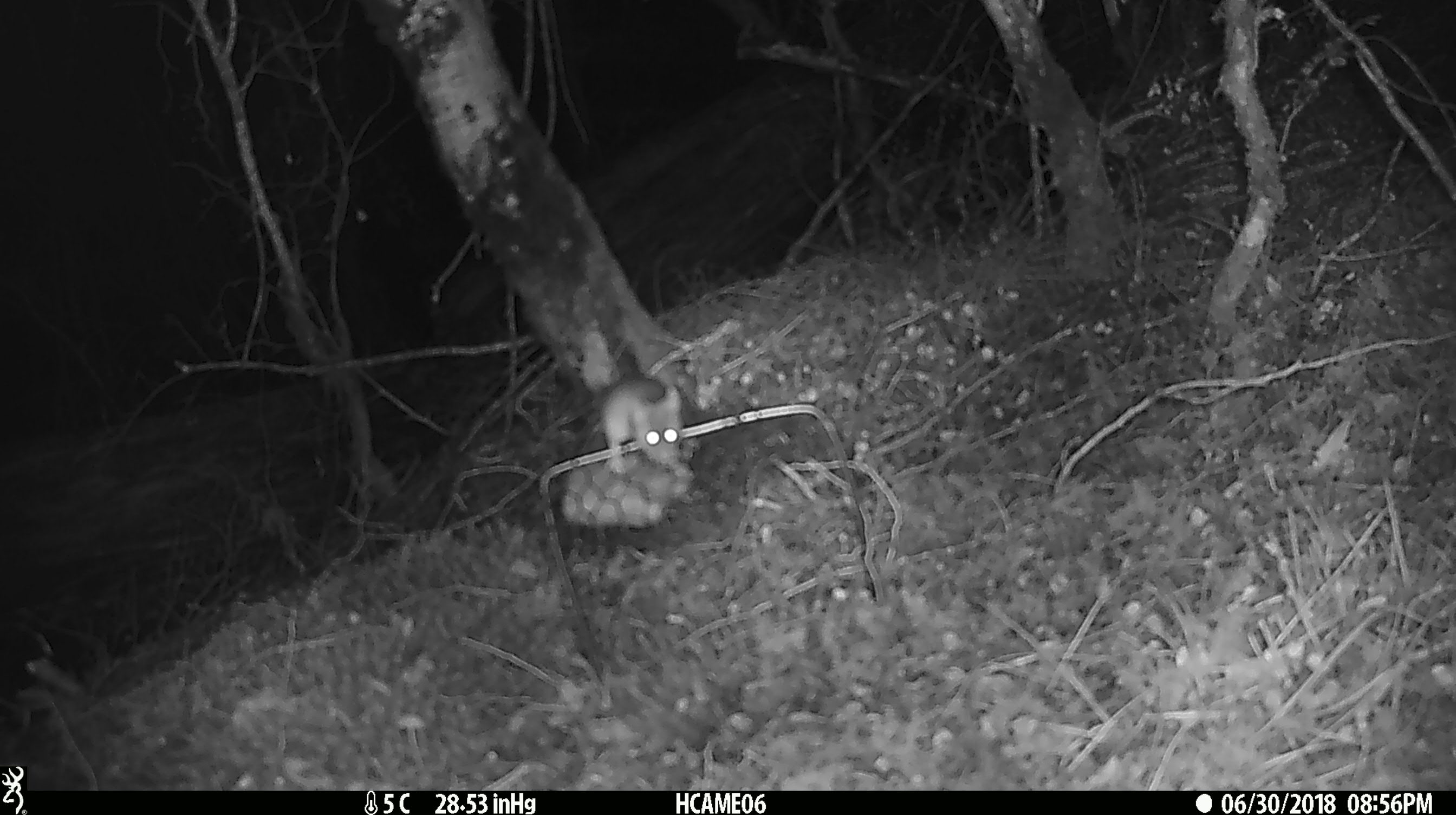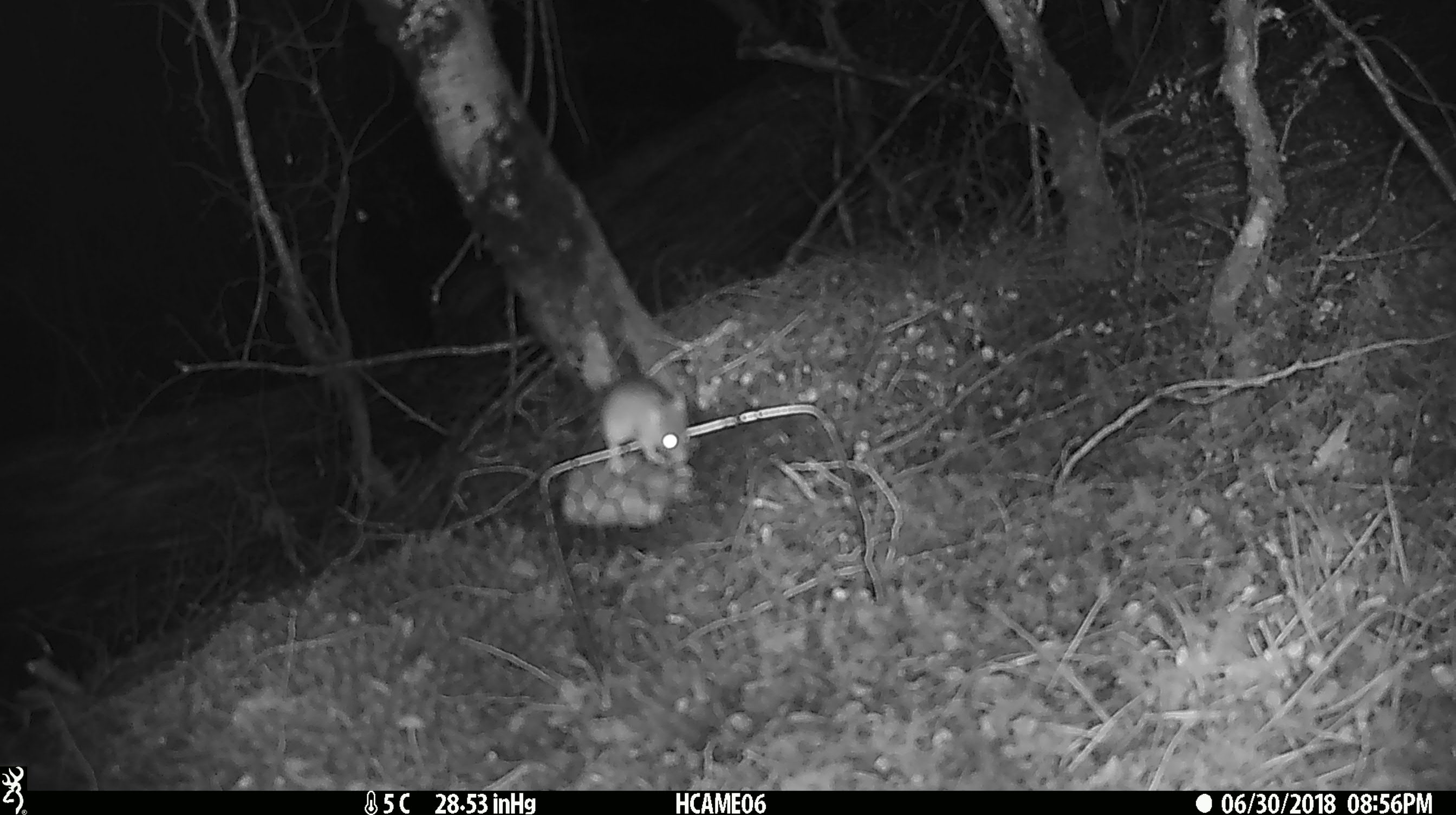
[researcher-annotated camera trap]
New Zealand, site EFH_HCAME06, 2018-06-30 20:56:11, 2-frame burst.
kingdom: Animalia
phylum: Chordata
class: Mammalia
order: Rodentia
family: Muridae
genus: Mus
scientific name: Mus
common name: mouse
Mouse (Mus).